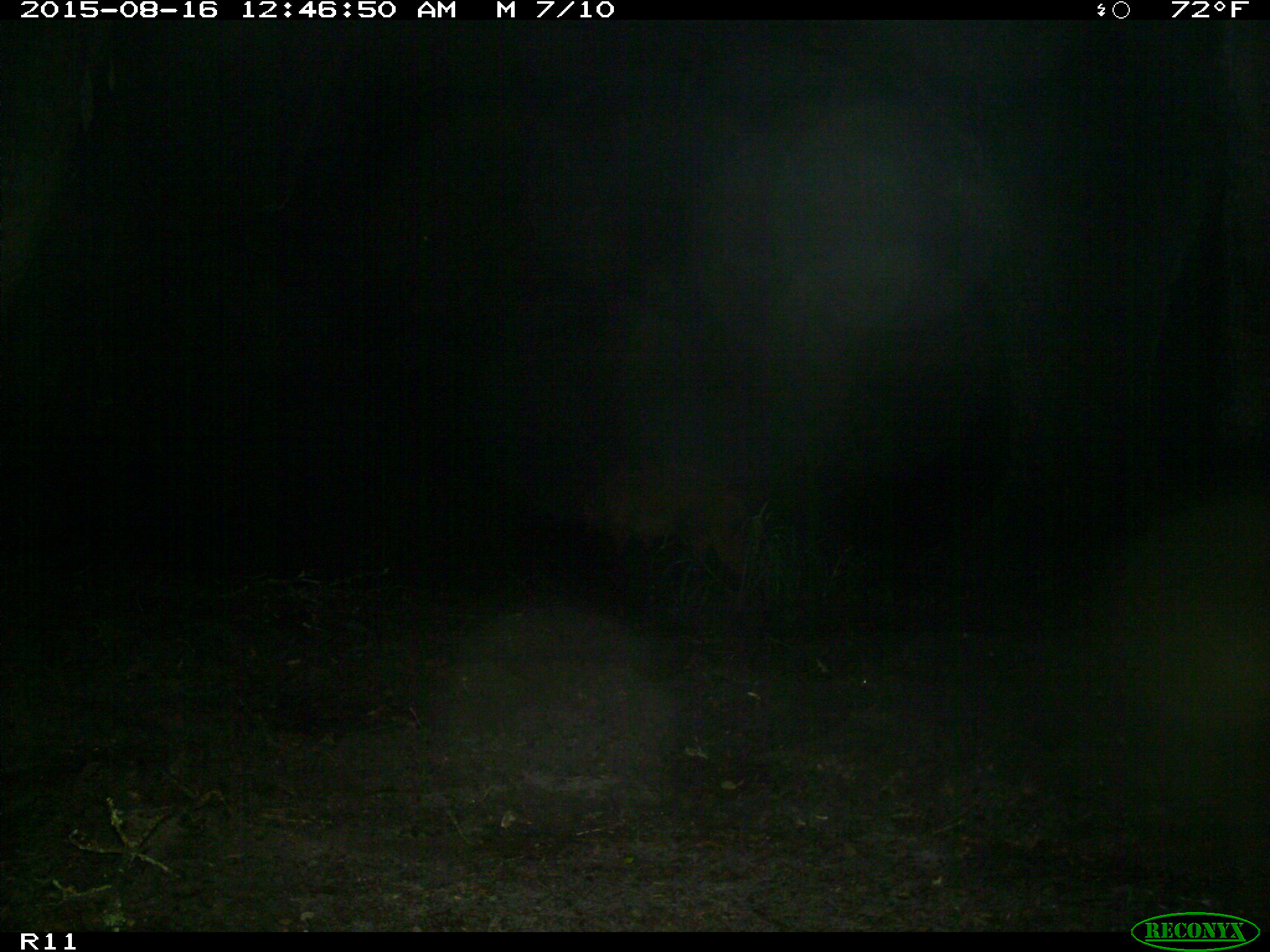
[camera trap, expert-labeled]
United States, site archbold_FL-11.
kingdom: Animalia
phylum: Chordata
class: Mammalia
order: Artiodactyla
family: Suidae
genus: Sus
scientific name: Sus scrofa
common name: wild boar